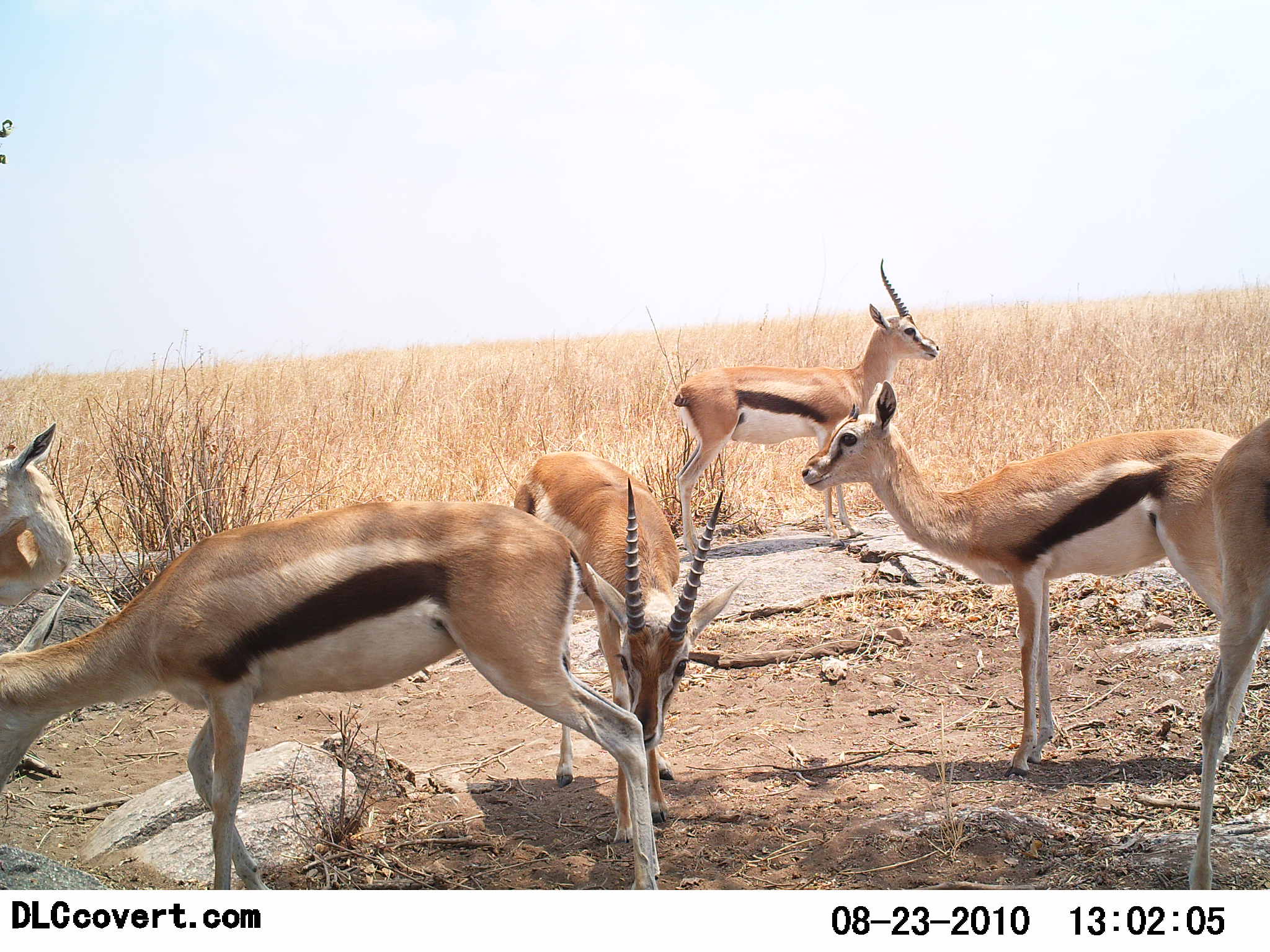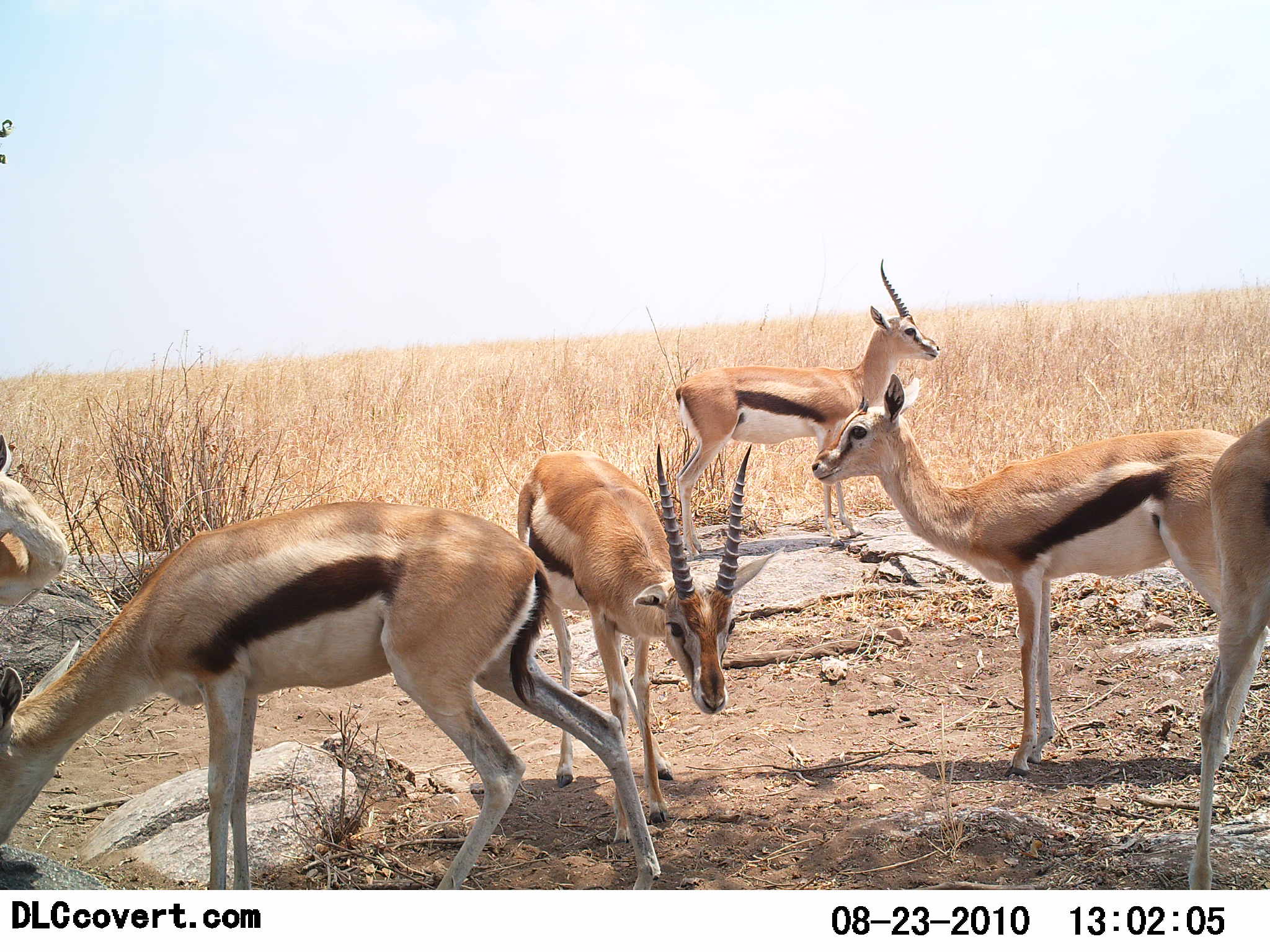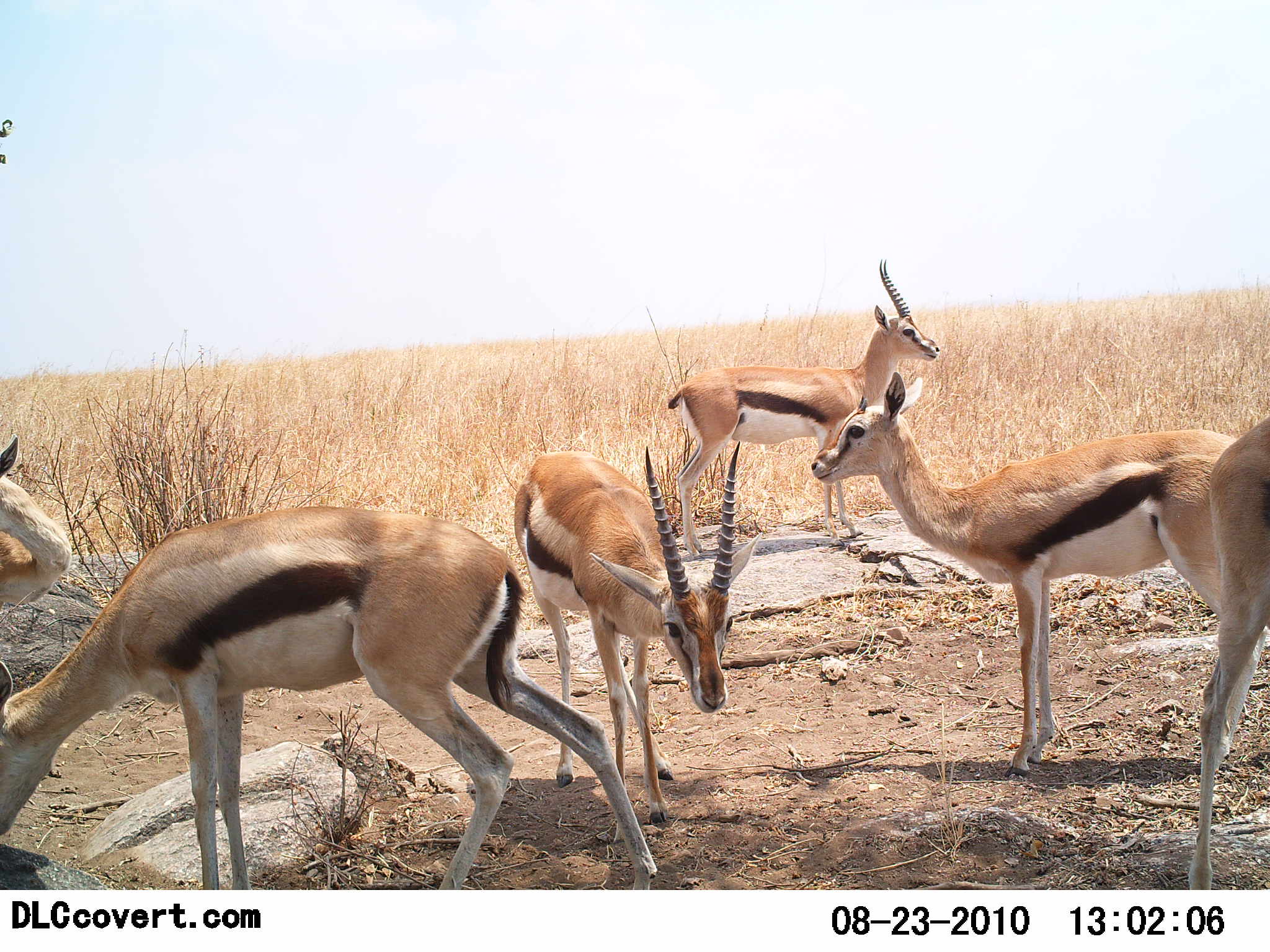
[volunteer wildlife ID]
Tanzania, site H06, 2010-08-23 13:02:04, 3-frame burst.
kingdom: Animalia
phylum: Chordata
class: Mammalia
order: Artiodactyla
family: Bovidae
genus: Eudorcas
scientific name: Eudorcas thomsonii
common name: thomson's gazelle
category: gazellethomsons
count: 6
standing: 91%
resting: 27%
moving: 0%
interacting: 9%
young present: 18%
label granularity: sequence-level